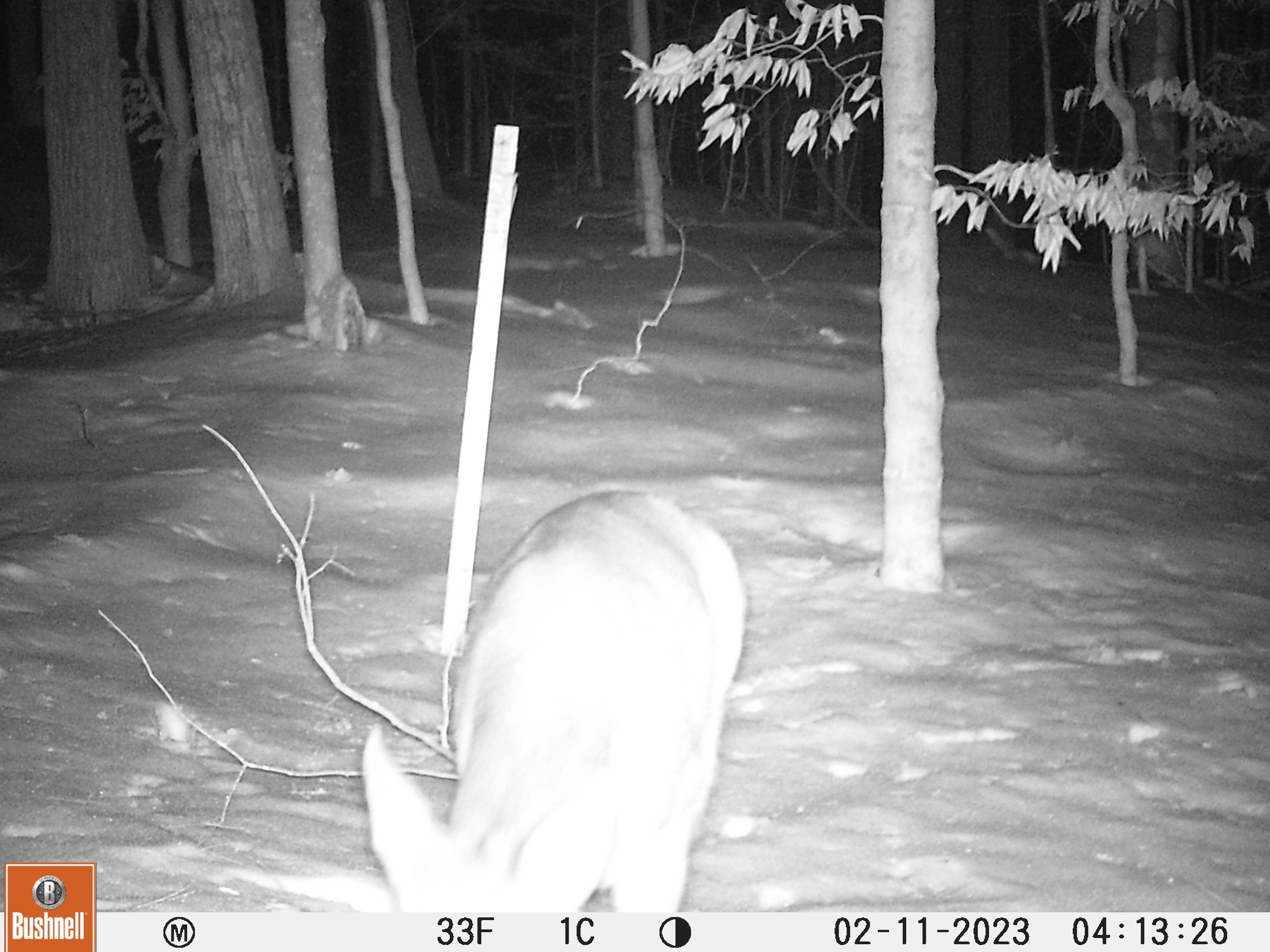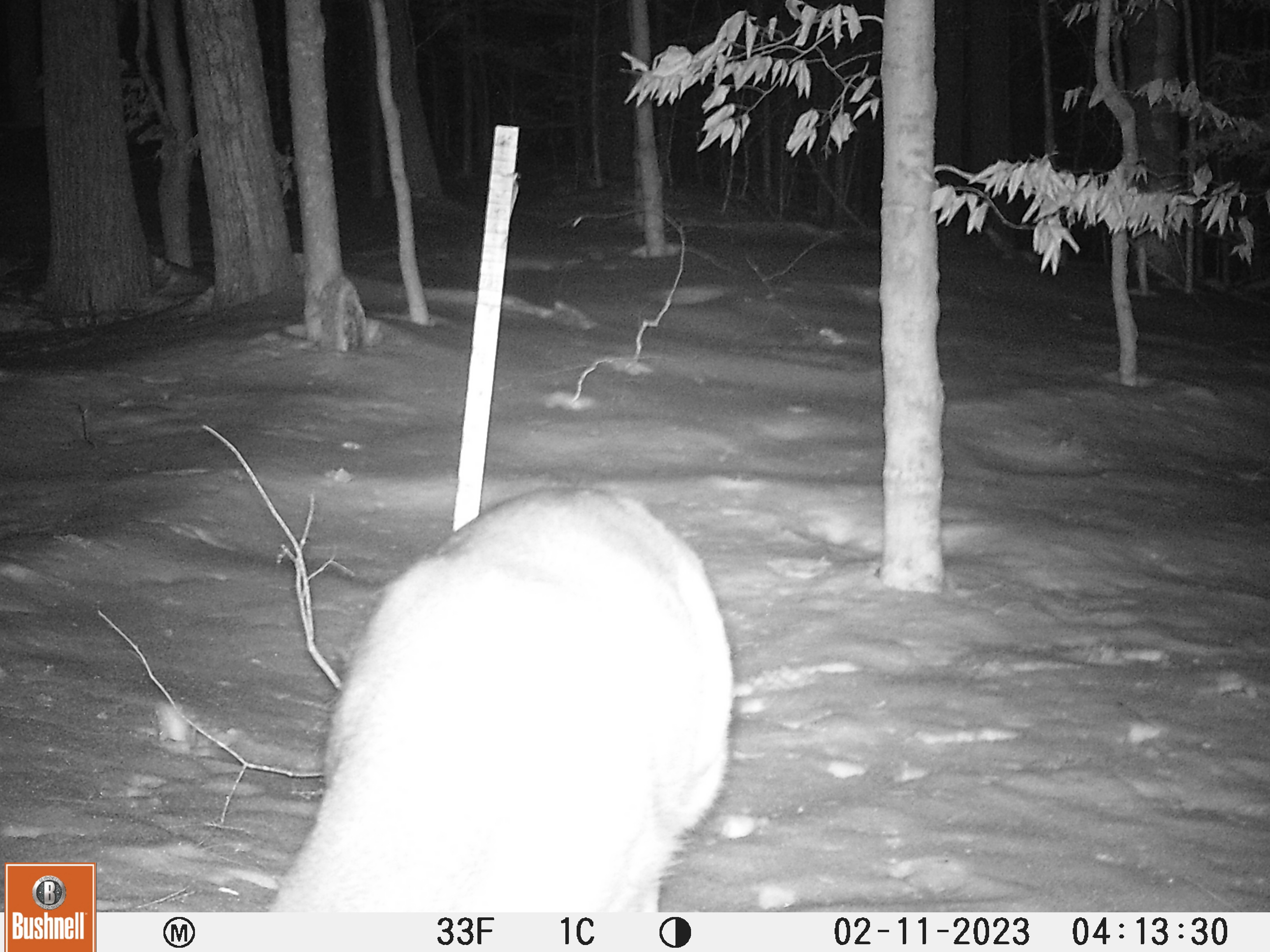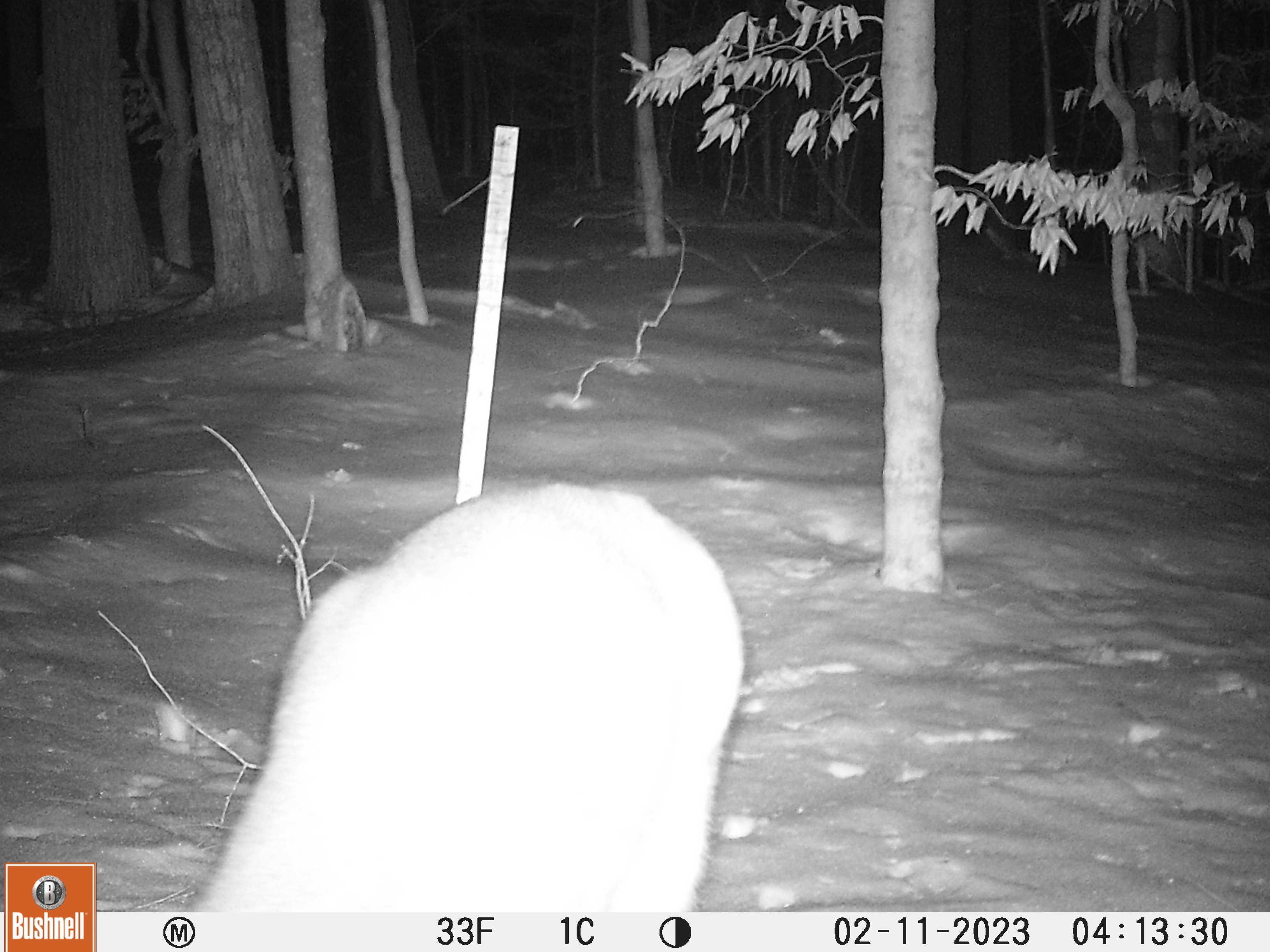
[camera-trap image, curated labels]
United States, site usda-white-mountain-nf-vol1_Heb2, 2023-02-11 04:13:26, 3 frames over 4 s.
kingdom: Animalia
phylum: Chordata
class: Mammalia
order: Artiodactyla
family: Cervidae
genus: Odocoileus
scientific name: Odocoileus virginianus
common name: white-tailed deer